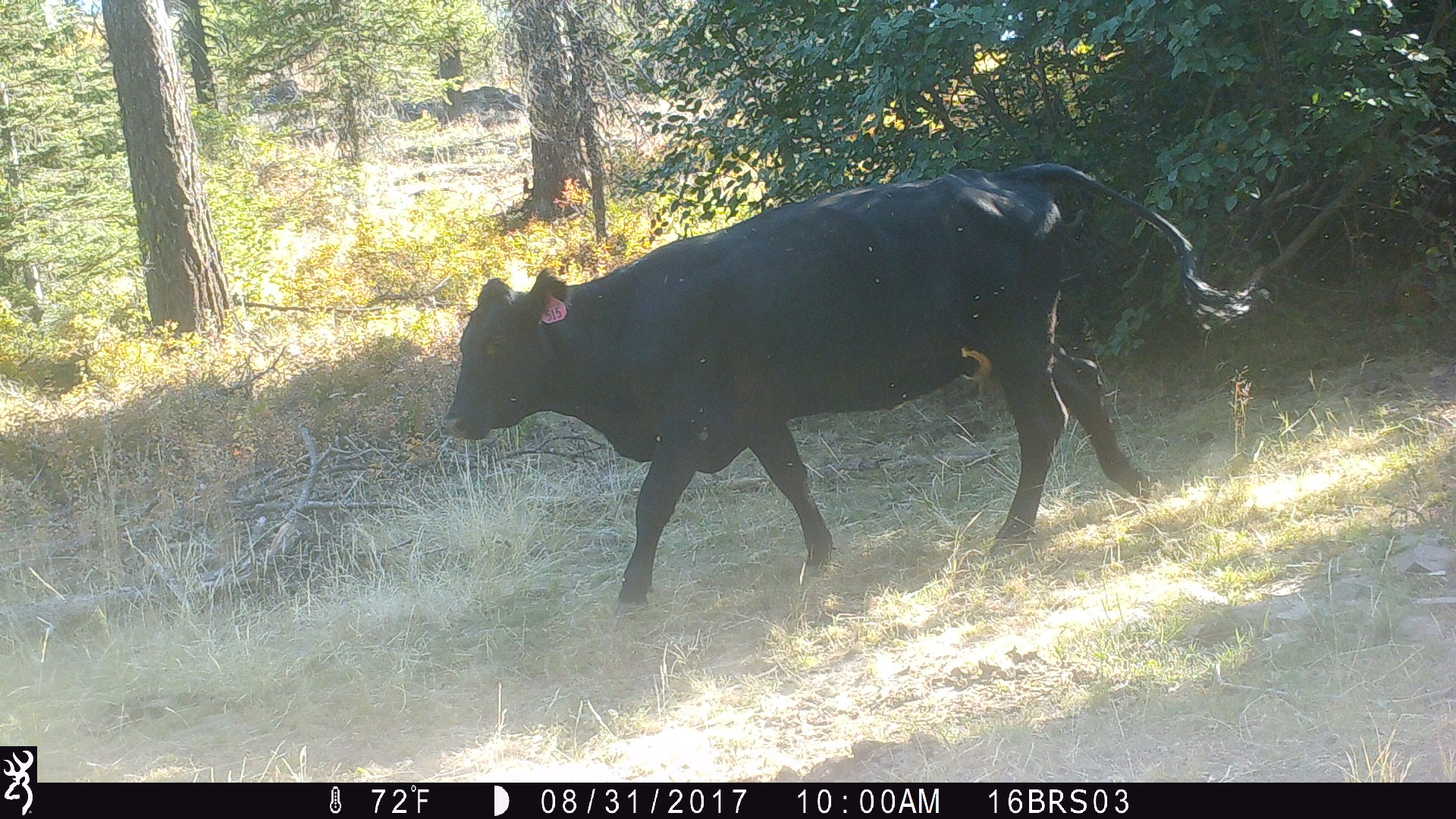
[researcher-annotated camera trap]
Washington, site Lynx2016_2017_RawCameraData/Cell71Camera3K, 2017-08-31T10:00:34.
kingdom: Animalia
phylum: Chordata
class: Mammalia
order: Artiodactyla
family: Bovidae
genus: Bos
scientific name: Bos taurus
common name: domestic cattle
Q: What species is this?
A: Domestic cattle (Bos taurus).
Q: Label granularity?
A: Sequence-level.